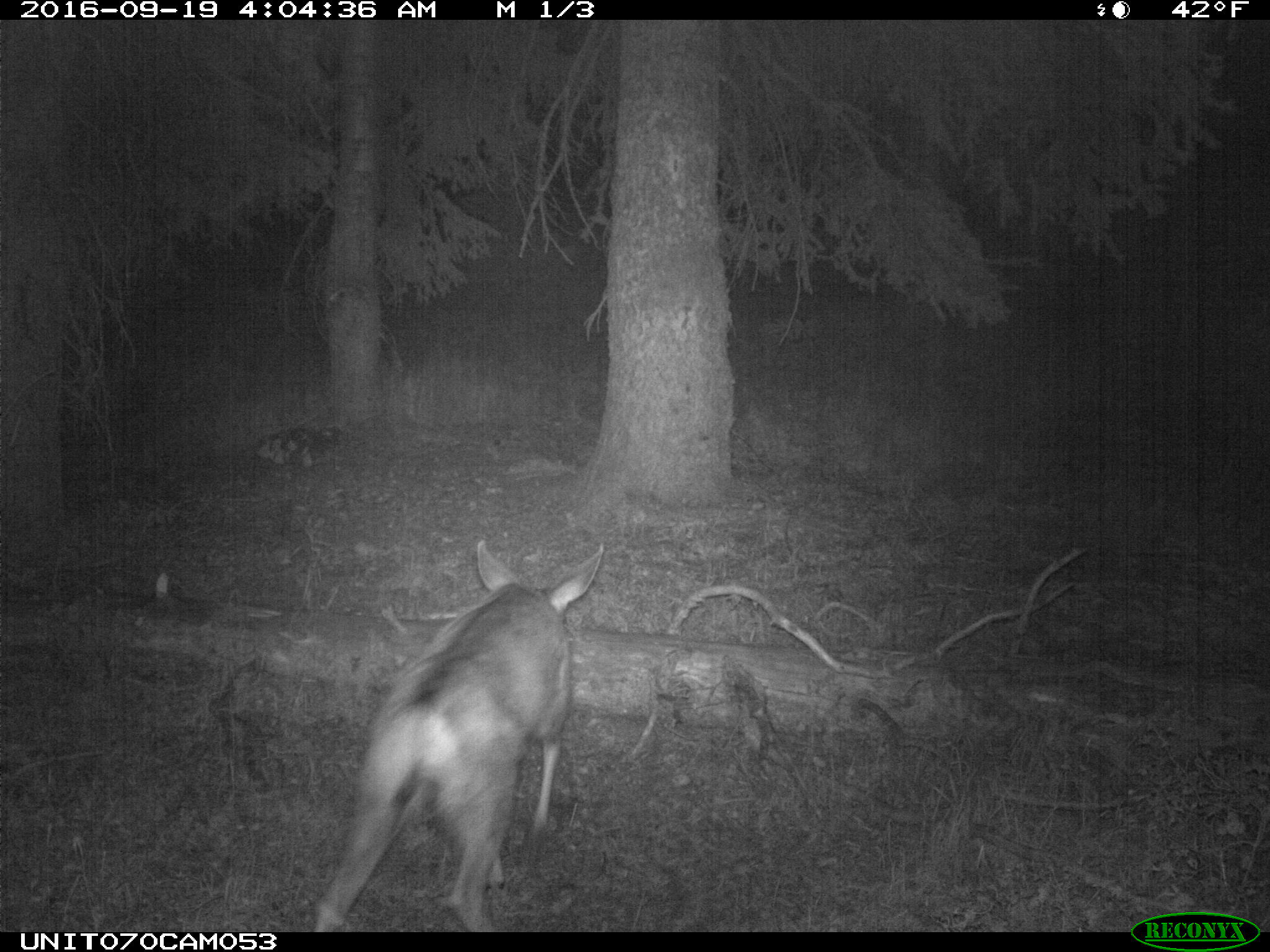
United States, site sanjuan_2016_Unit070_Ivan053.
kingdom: Animalia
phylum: Chordata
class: Mammalia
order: Artiodactyla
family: Cervidae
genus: Odocoileus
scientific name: Odocoileus hemionus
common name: mule deer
Odocoileus hemionus (mule deer).